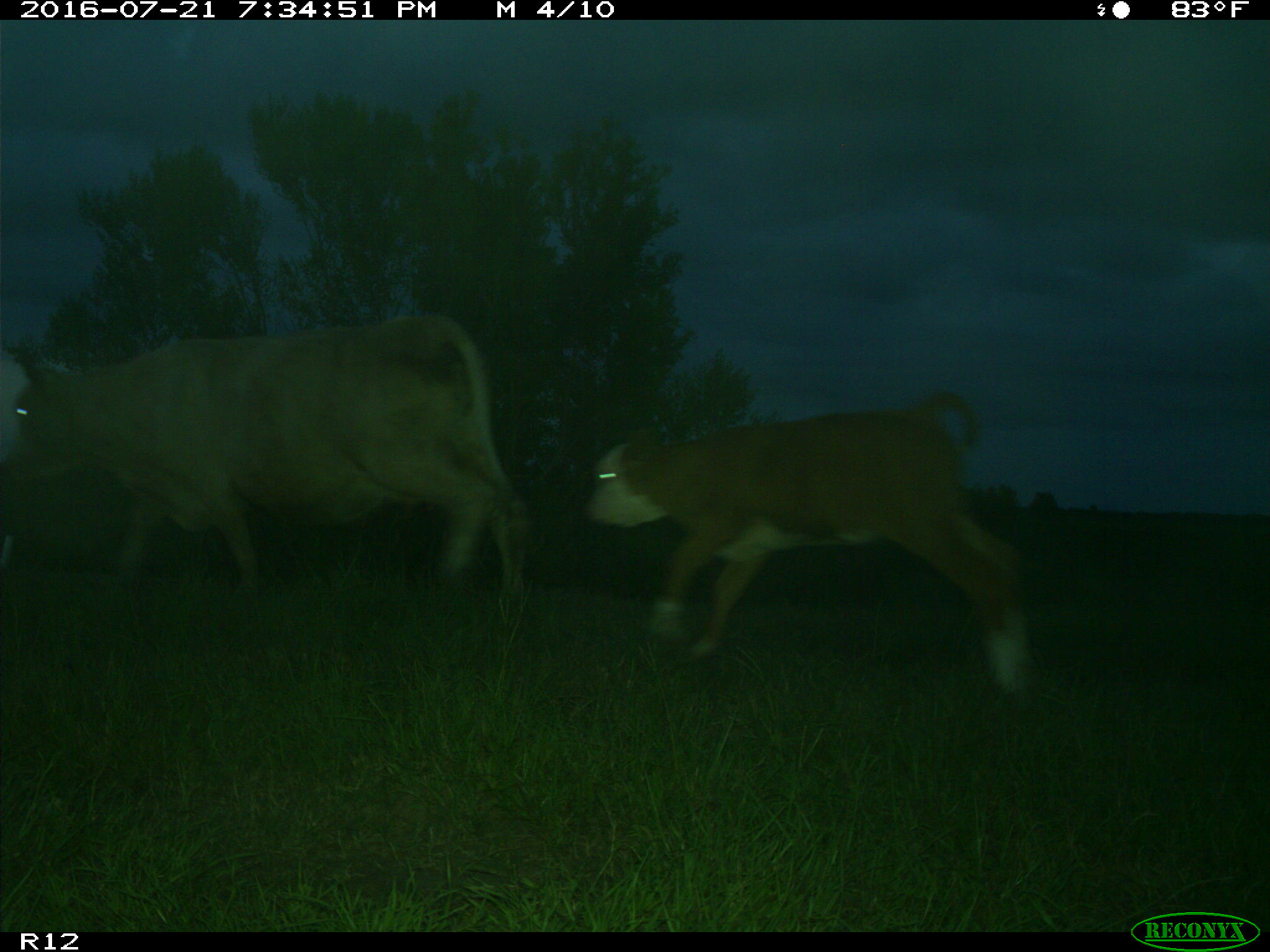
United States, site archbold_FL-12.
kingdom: Animalia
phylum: Chordata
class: Mammalia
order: Artiodactyla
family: Bovidae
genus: Bos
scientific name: Bos taurus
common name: domestic cow